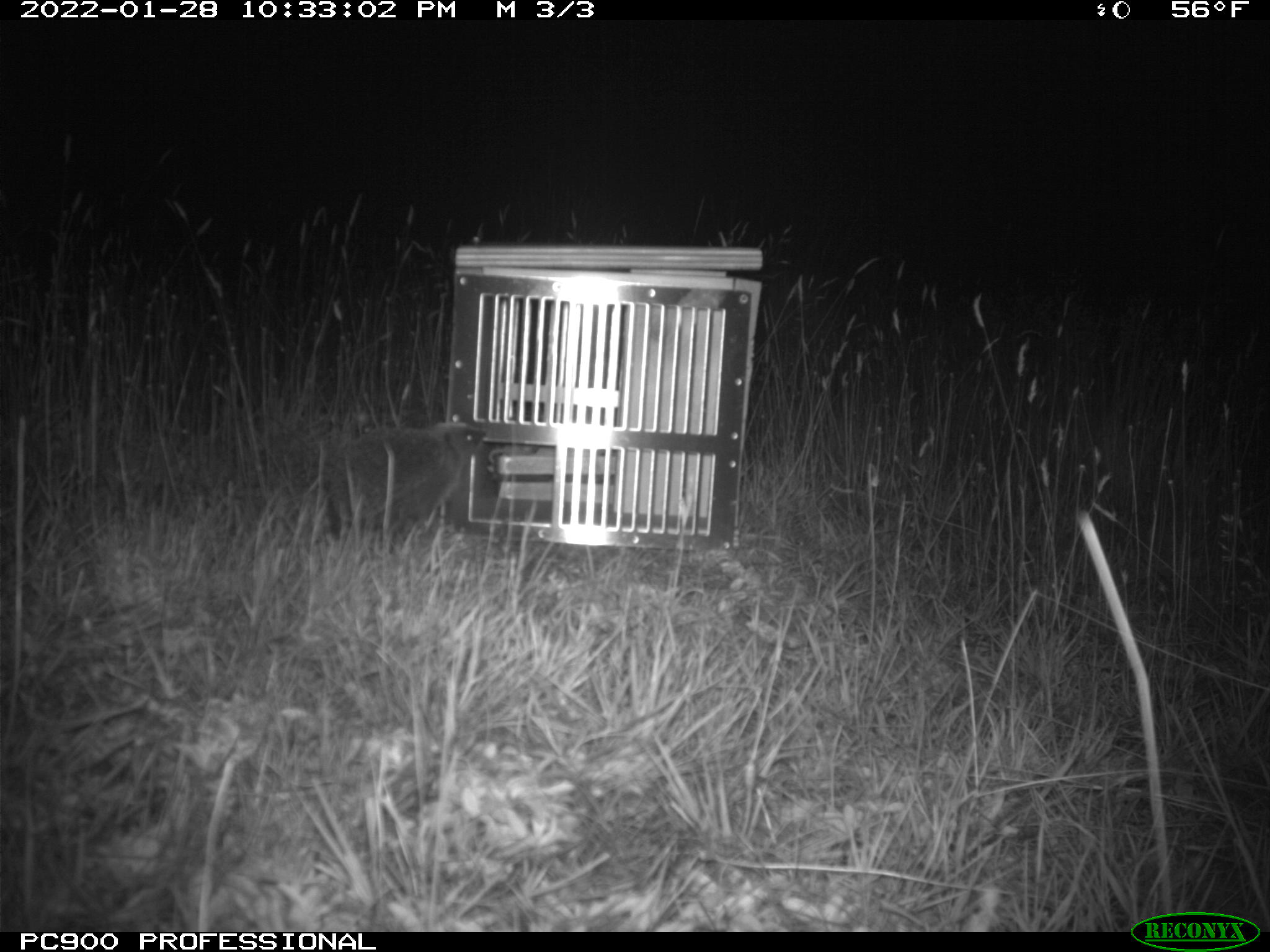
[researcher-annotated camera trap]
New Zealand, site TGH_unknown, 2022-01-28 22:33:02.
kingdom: Animalia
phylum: Chordata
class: Mammalia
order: Eulipotyphla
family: Erinaceidae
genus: Erinaceus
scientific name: Erinaceus europaeus europaeus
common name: european hedgehog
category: hedgehog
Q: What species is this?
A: Hedgehog (european hedgehog) (Erinaceus europaeus europaeus).